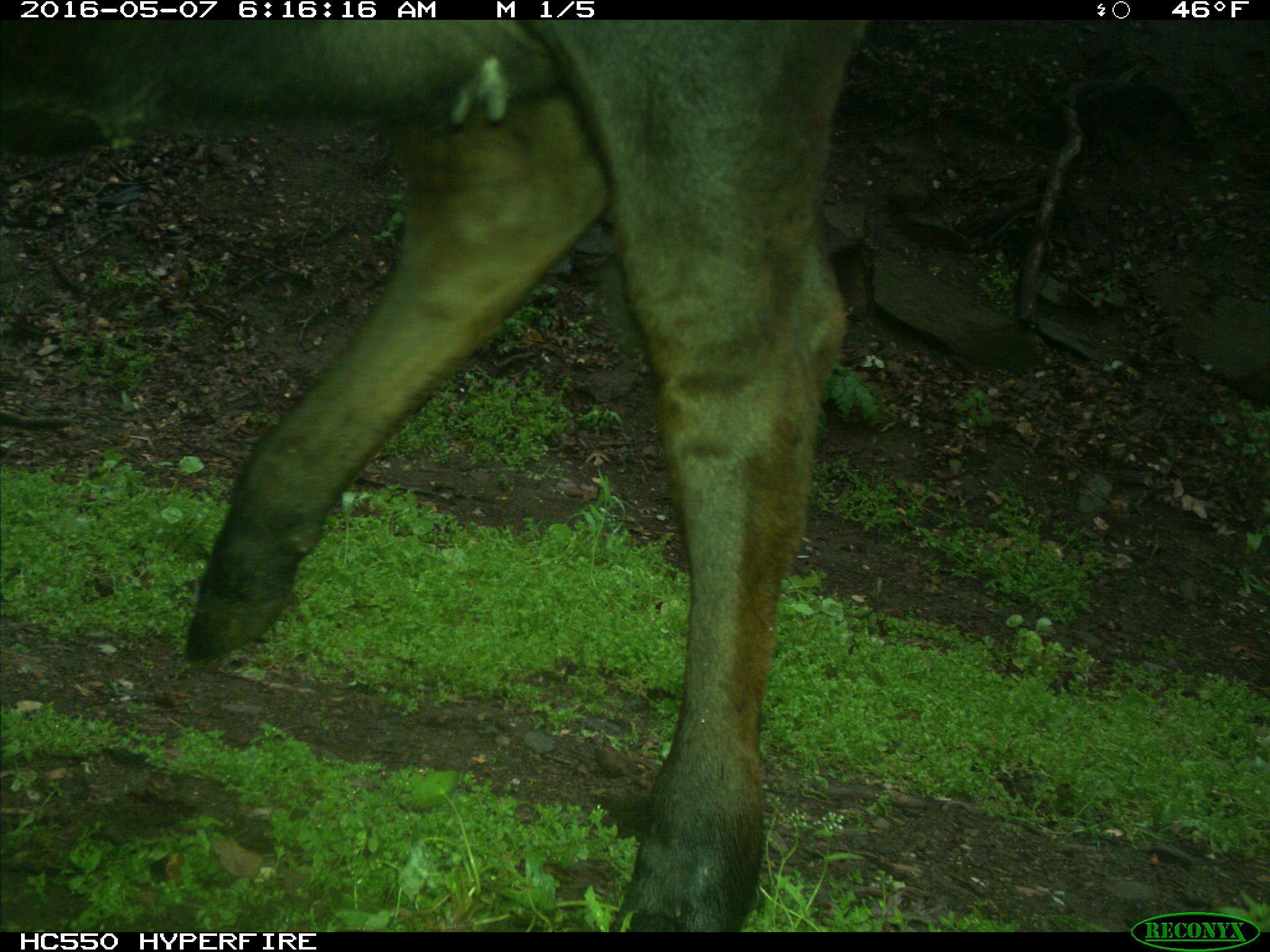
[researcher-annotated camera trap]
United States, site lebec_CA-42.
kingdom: Animalia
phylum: Chordata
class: Mammalia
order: Artiodactyla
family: Bovidae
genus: Bos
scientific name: Bos taurus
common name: domestic cow